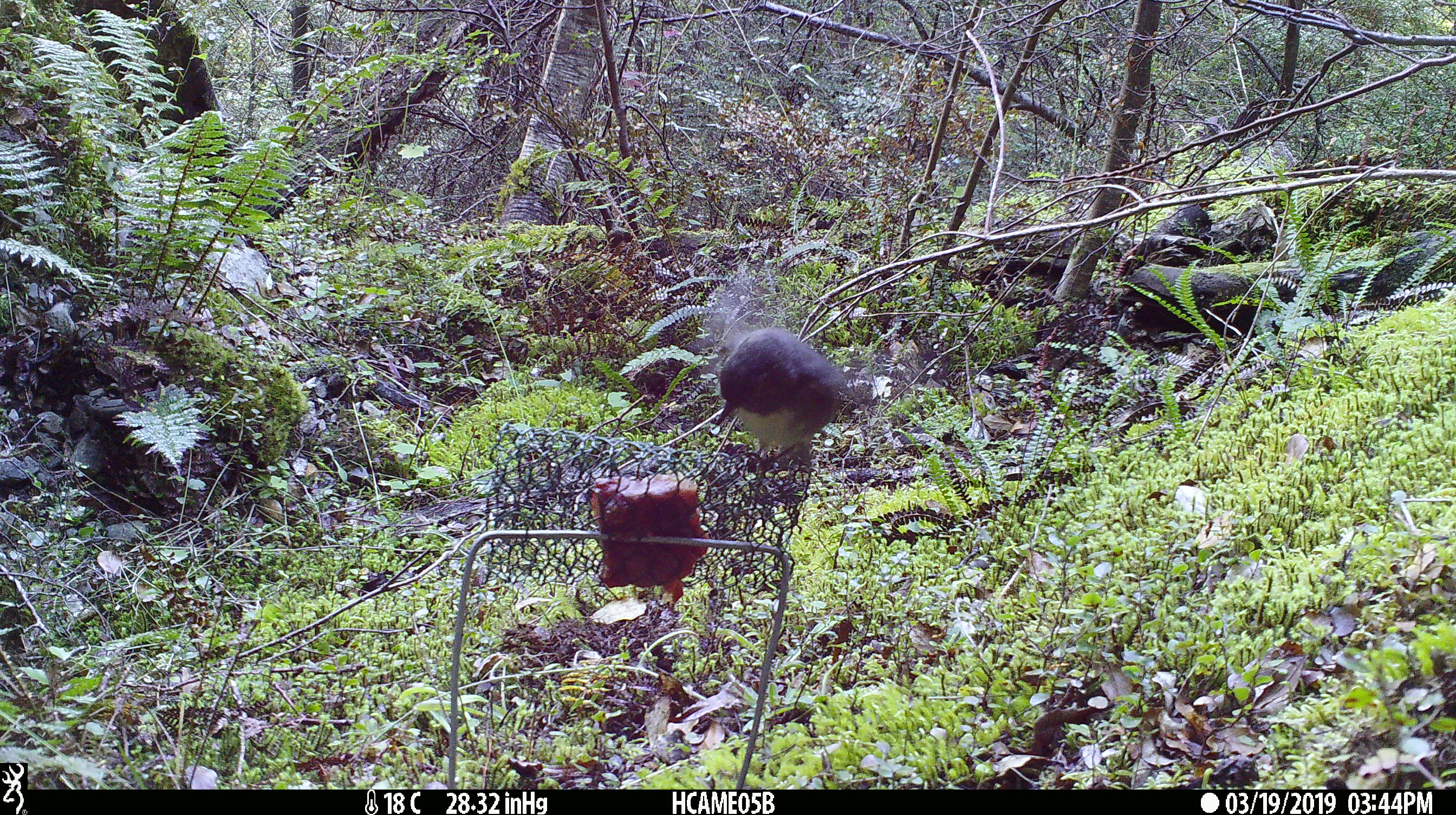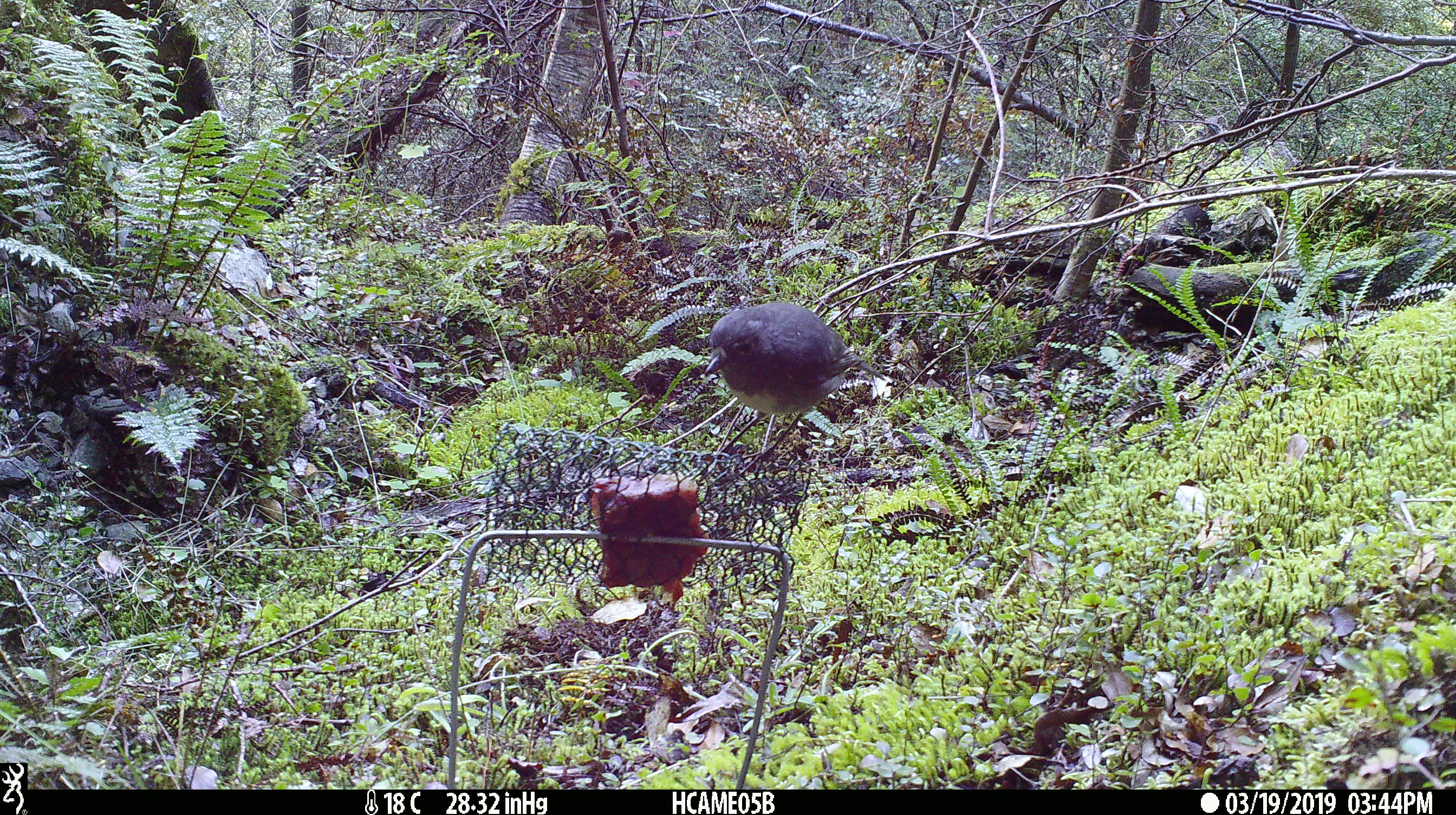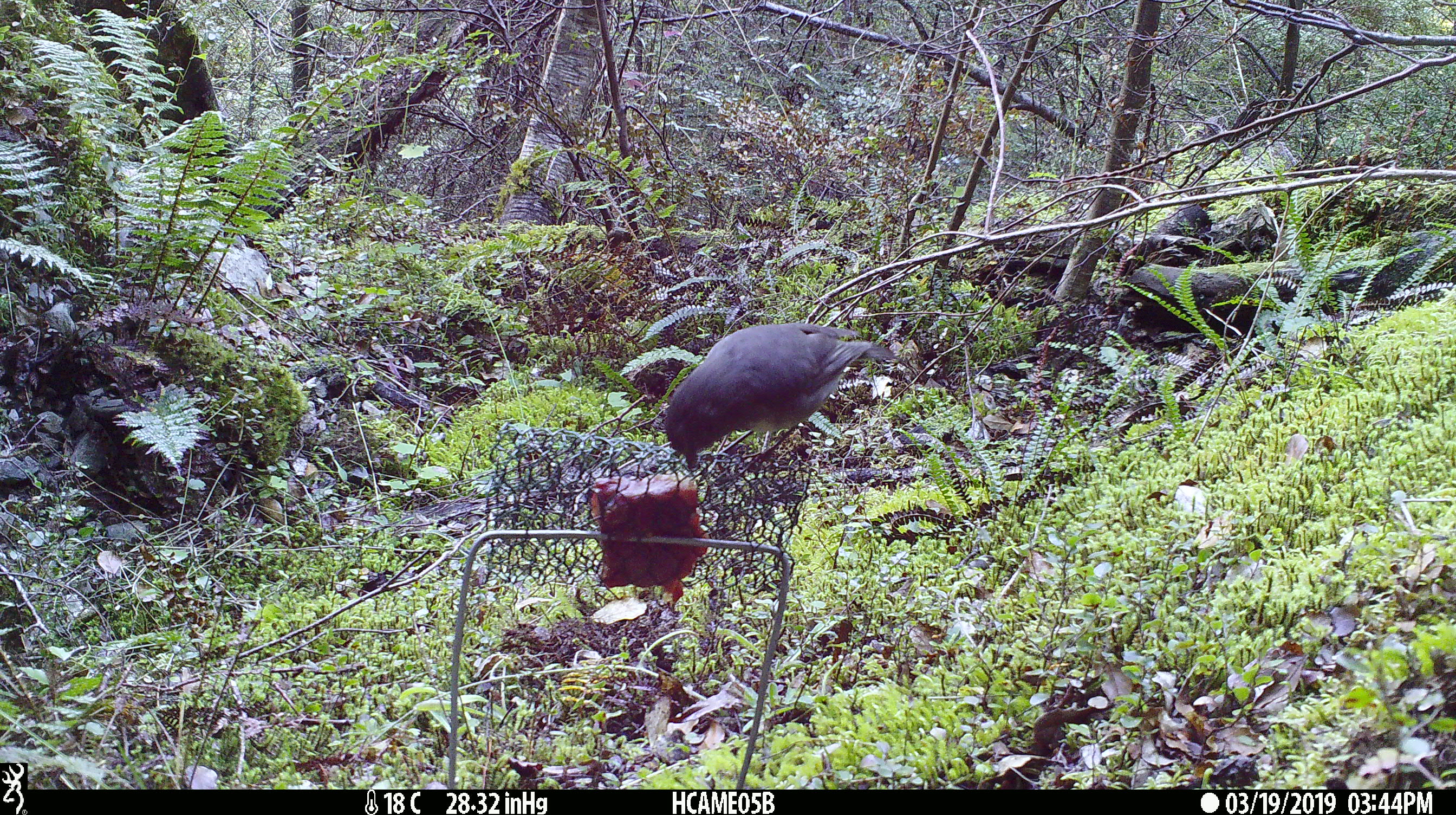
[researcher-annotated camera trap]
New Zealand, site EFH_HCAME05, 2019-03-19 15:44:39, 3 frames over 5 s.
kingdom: Animalia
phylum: Chordata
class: Aves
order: Passeriformes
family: Petroicidae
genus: Petroica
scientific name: Petroica australis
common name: new zealand robin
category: robin